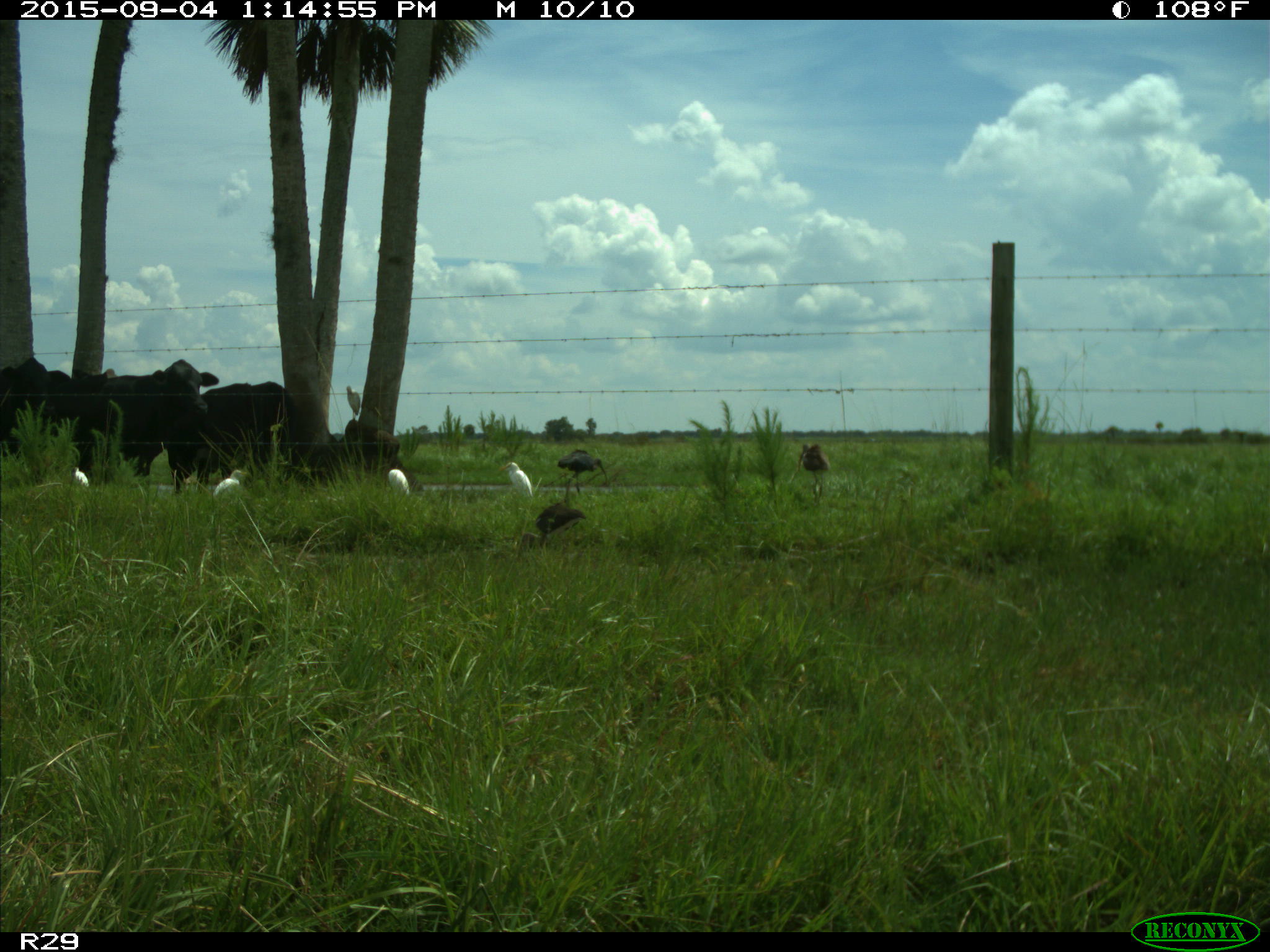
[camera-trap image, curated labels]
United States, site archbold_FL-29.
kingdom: Animalia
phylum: Chordata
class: Mammalia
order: Artiodactyla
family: Bovidae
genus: Bos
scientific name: Bos taurus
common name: domestic cow